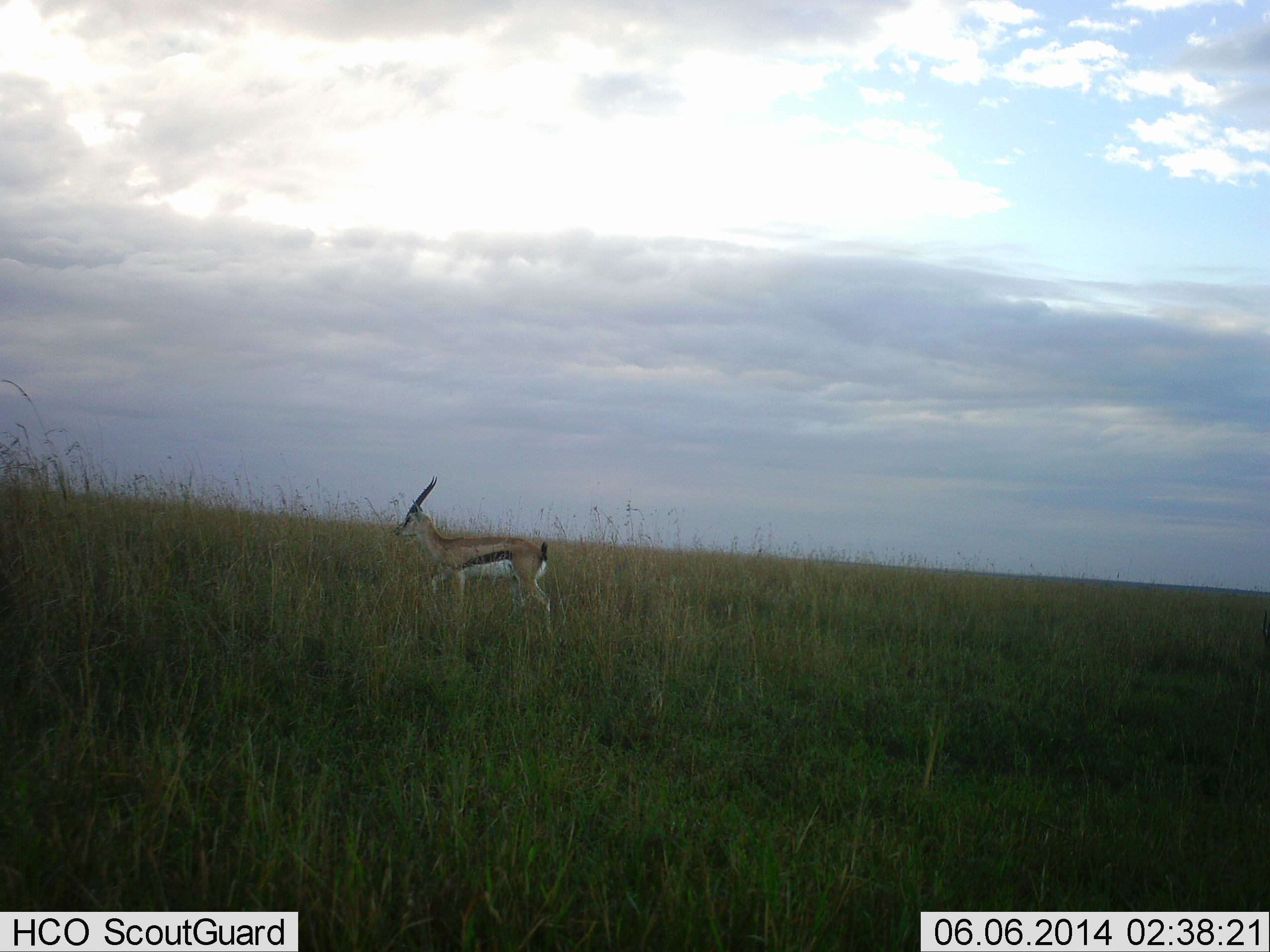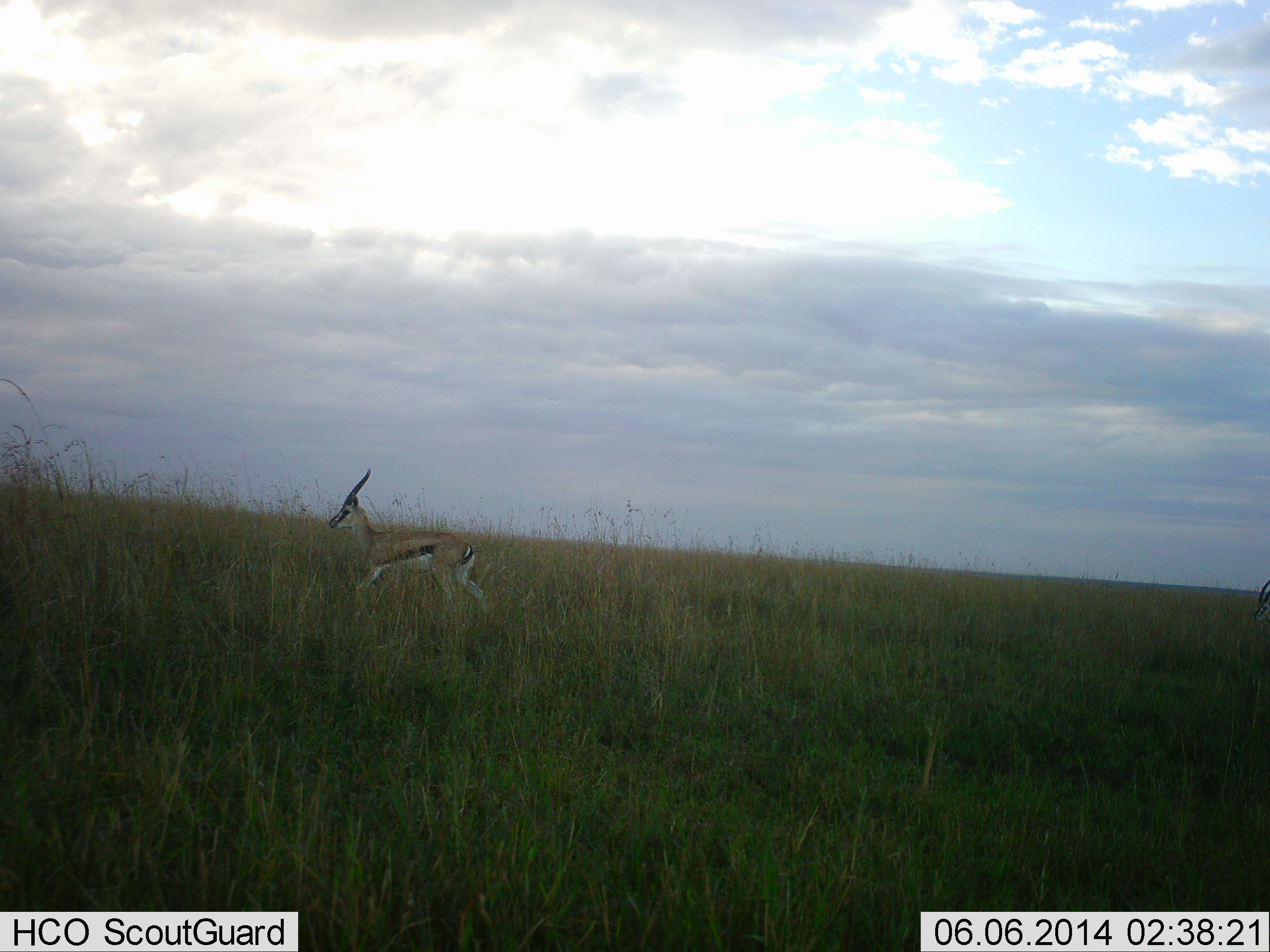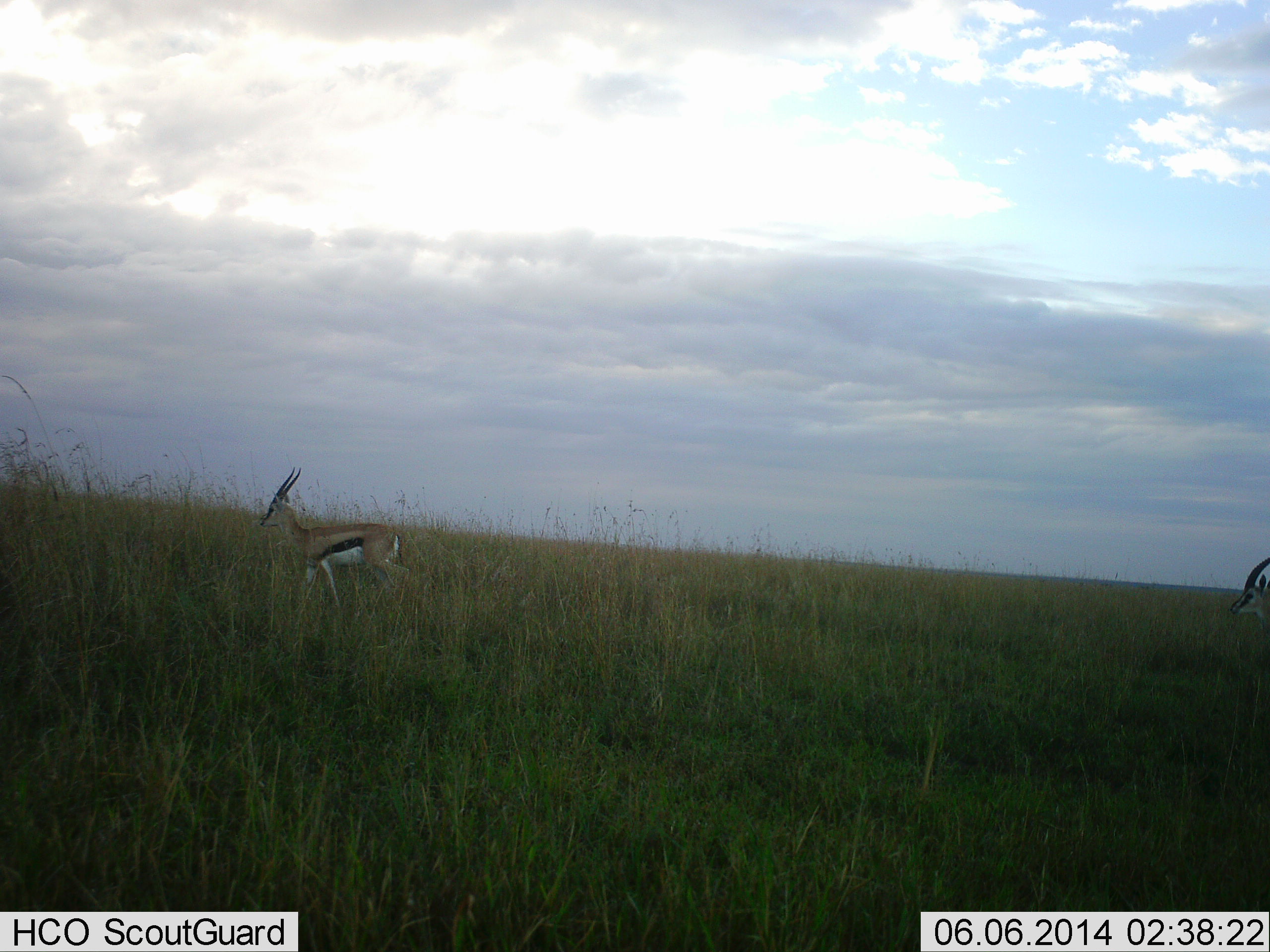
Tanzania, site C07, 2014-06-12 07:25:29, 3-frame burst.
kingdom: Animalia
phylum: Chordata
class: Mammalia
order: Artiodactyla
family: Bovidae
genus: Eudorcas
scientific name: Eudorcas thomsonii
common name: thomson's gazelle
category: gazellethomsons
Gazellethomsons (thomson's gazelle) (Eudorcas thomsonii), count 2. Behavior (volunteer vote fractions): standing 0%, resting 0%, moving 100%, interacting 0%. Young present (vote fraction): 0%. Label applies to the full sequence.